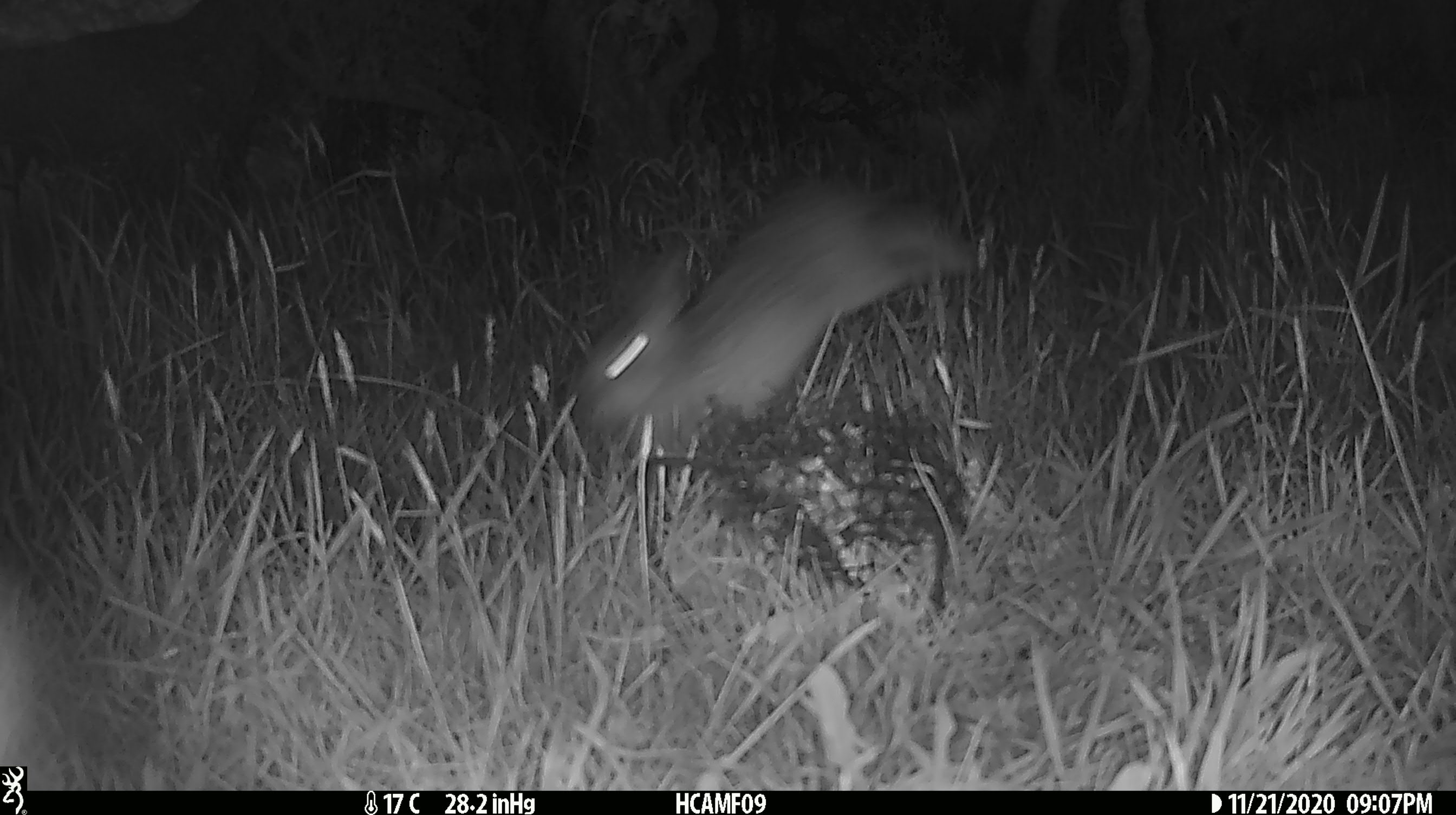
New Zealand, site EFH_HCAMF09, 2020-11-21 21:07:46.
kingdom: Animalia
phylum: Chordata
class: Mammalia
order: Lagomorpha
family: Leporidae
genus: Oryctolagus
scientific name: Oryctolagus cuniculus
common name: european rabbit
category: rabbit